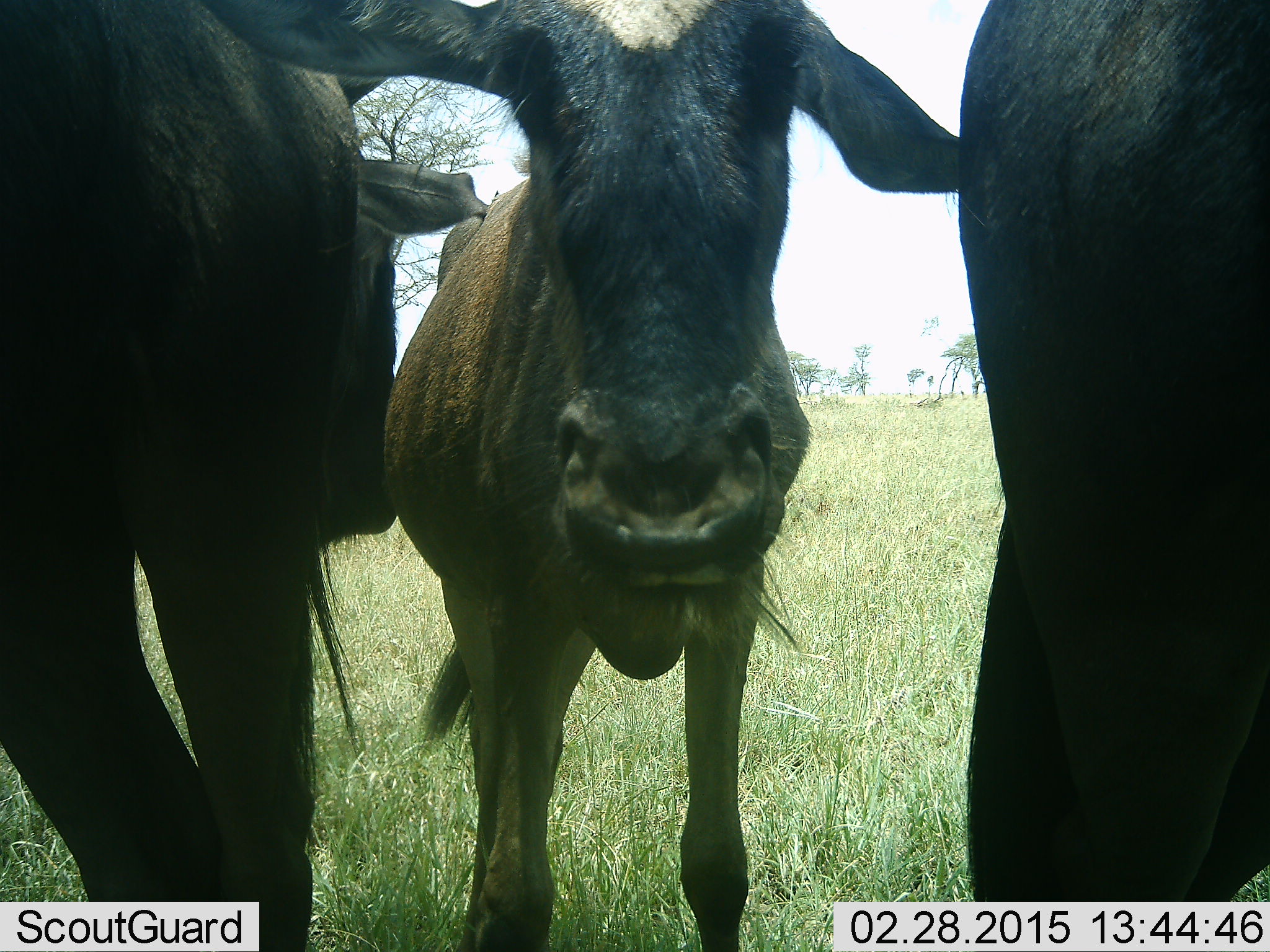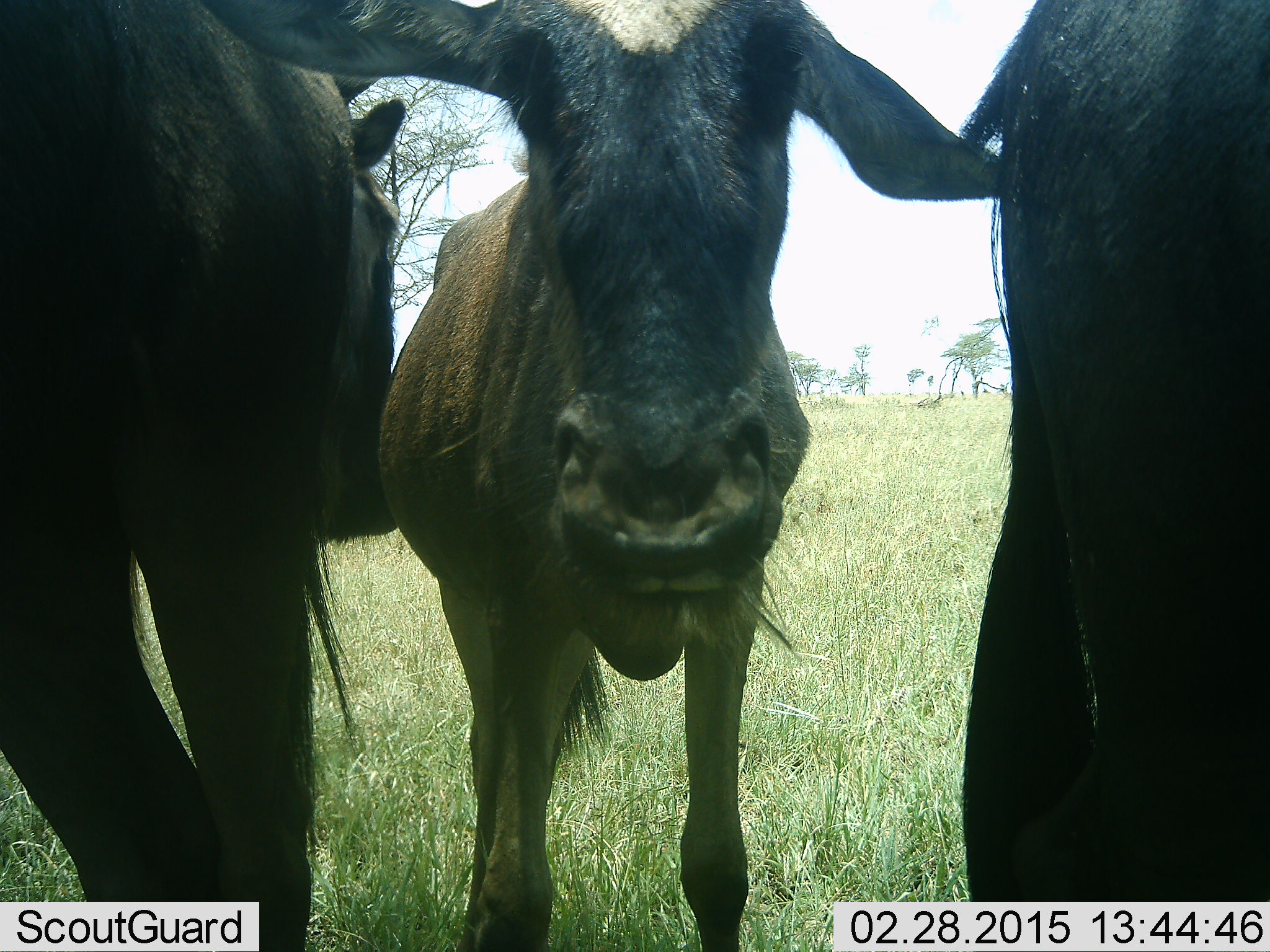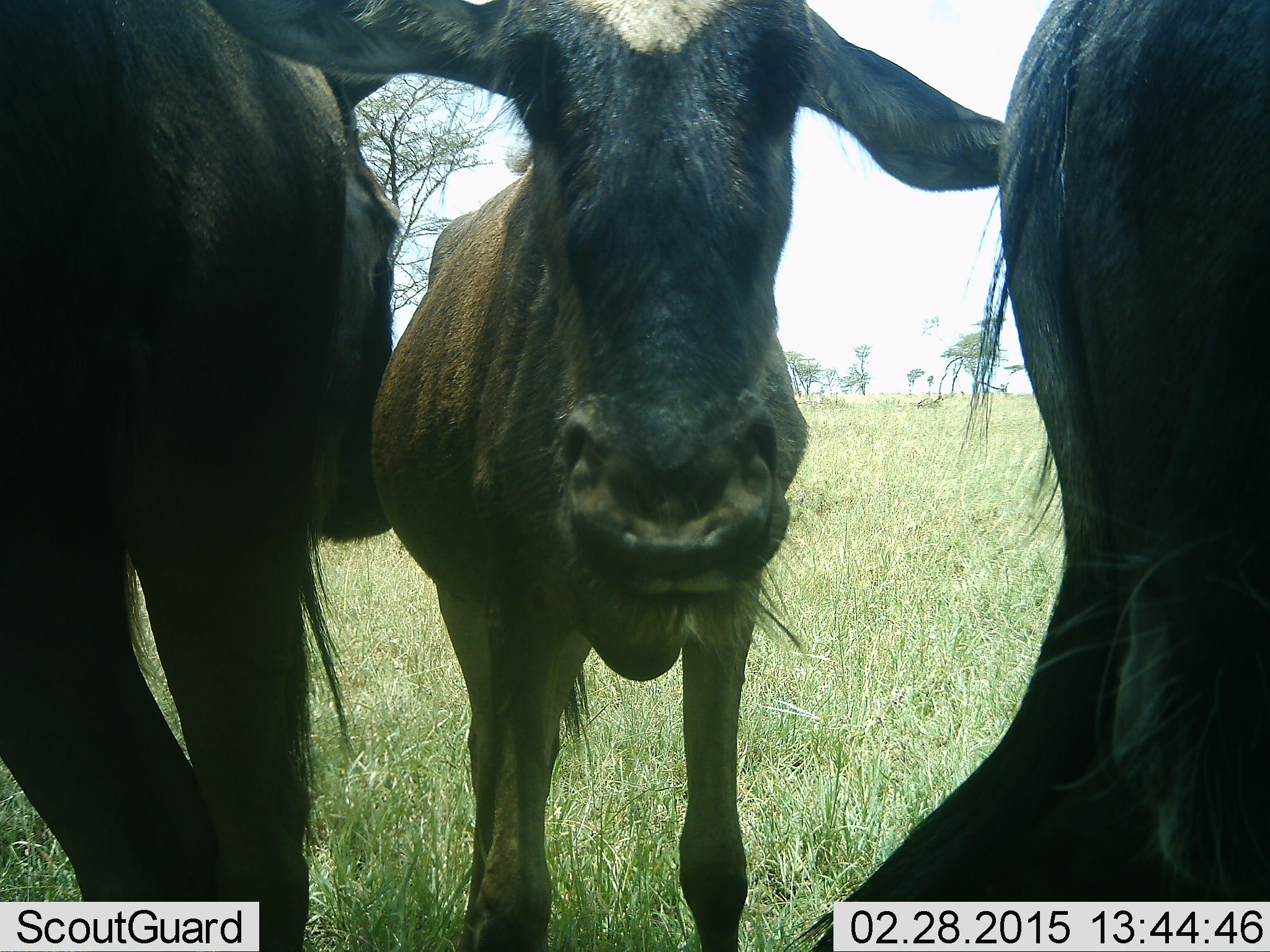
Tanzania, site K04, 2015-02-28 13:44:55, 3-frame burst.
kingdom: Animalia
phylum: Chordata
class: Mammalia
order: Artiodactyla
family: Bovidae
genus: Connochaetes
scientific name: Connochaetes taurinus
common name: blue wildebeest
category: wildebeest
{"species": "wildebeest (blue wildebeest) (Connochaetes taurinus)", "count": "3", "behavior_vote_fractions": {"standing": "90%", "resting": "0%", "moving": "10%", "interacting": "10%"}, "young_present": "30%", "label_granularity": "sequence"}